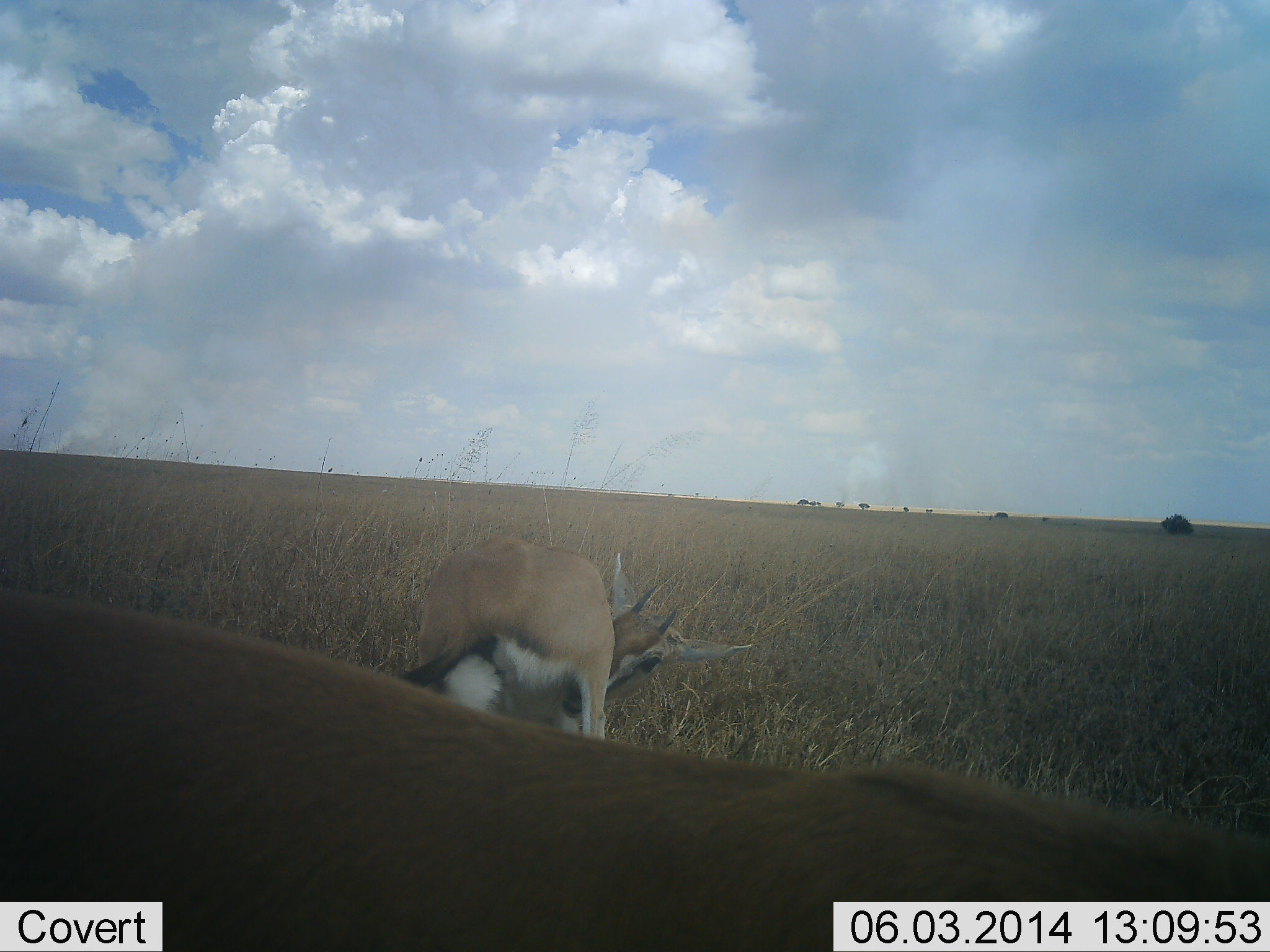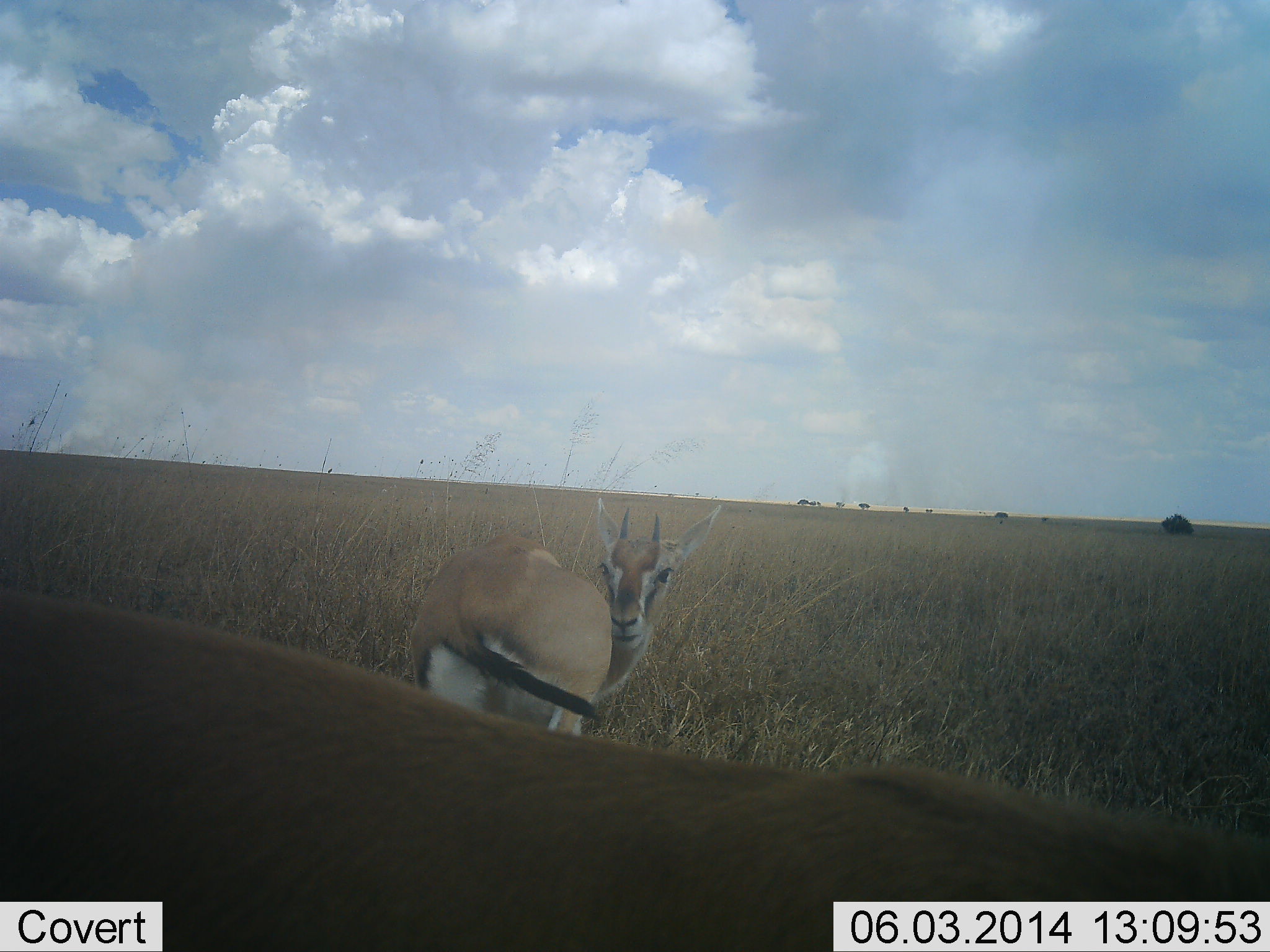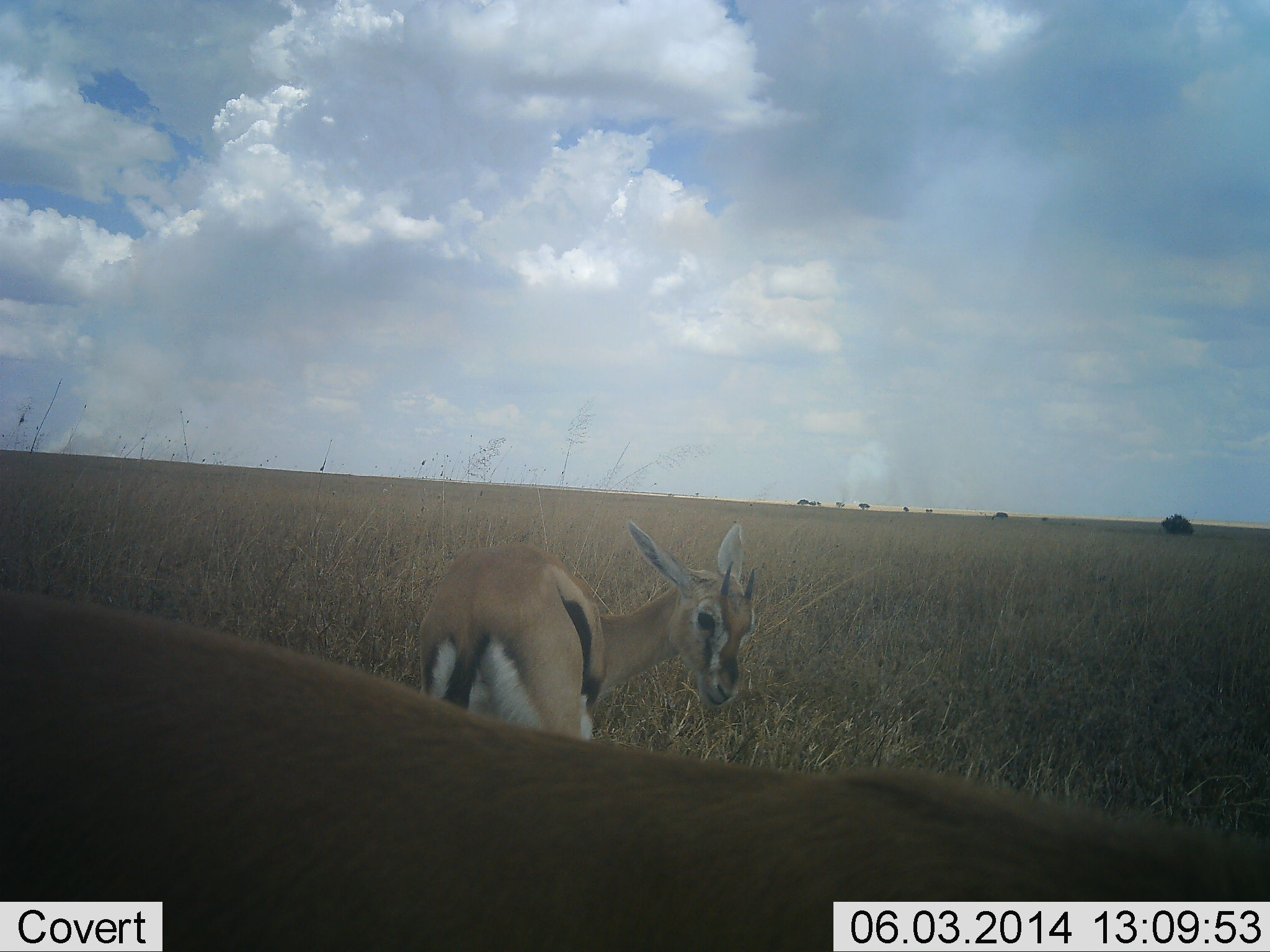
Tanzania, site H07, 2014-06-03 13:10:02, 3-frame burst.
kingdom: Animalia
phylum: Chordata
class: Mammalia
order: Artiodactyla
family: Bovidae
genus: Eudorcas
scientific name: Eudorcas thomsonii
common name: thomson's gazelle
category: gazellethomsons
Gazellethomsons (thomson's gazelle) (Eudorcas thomsonii), count 2. Behavior (volunteer vote fractions): standing 100%, resting 0%, moving 10%, interacting 0%. Young present (vote fraction): 0%. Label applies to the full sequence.